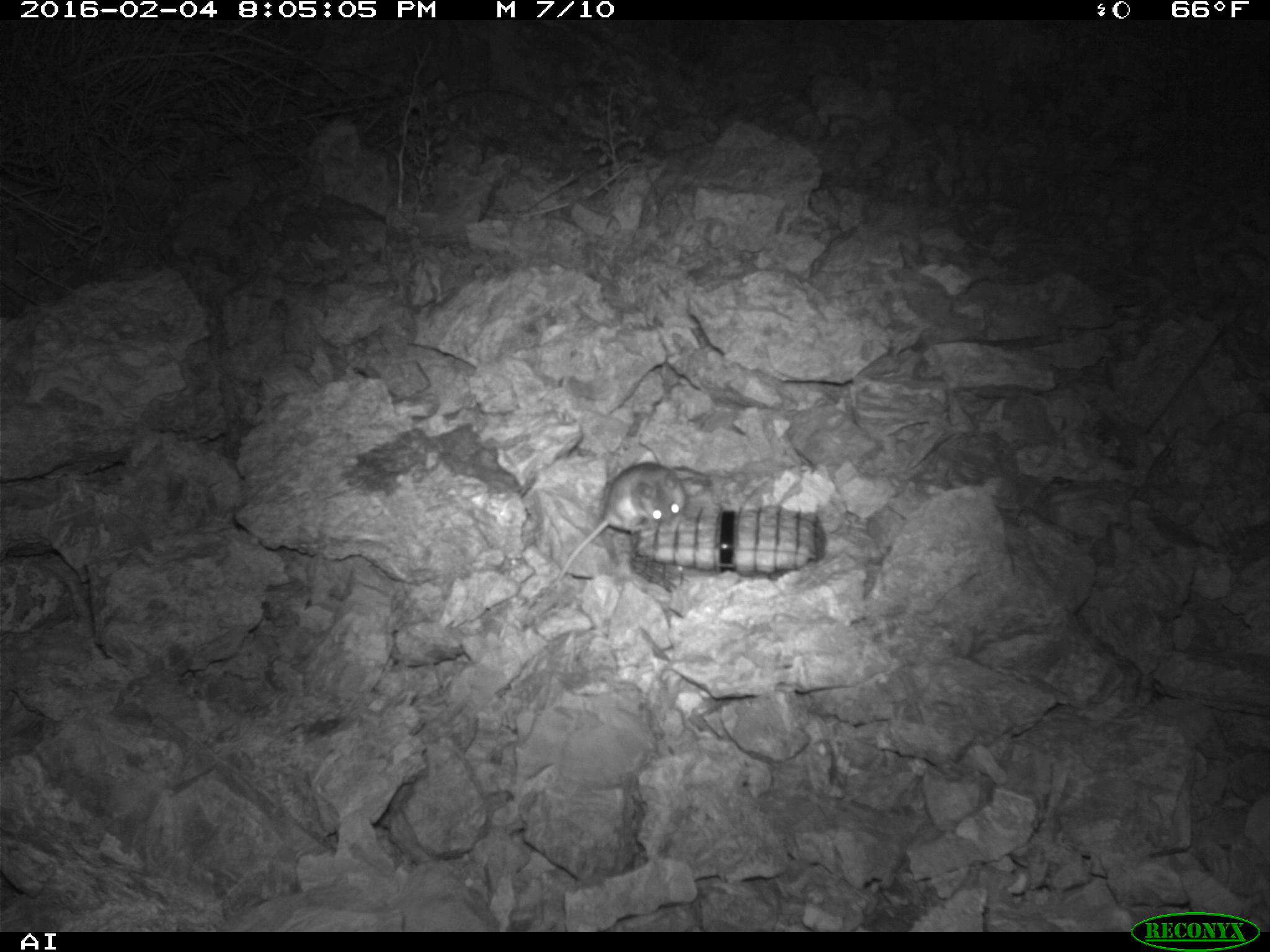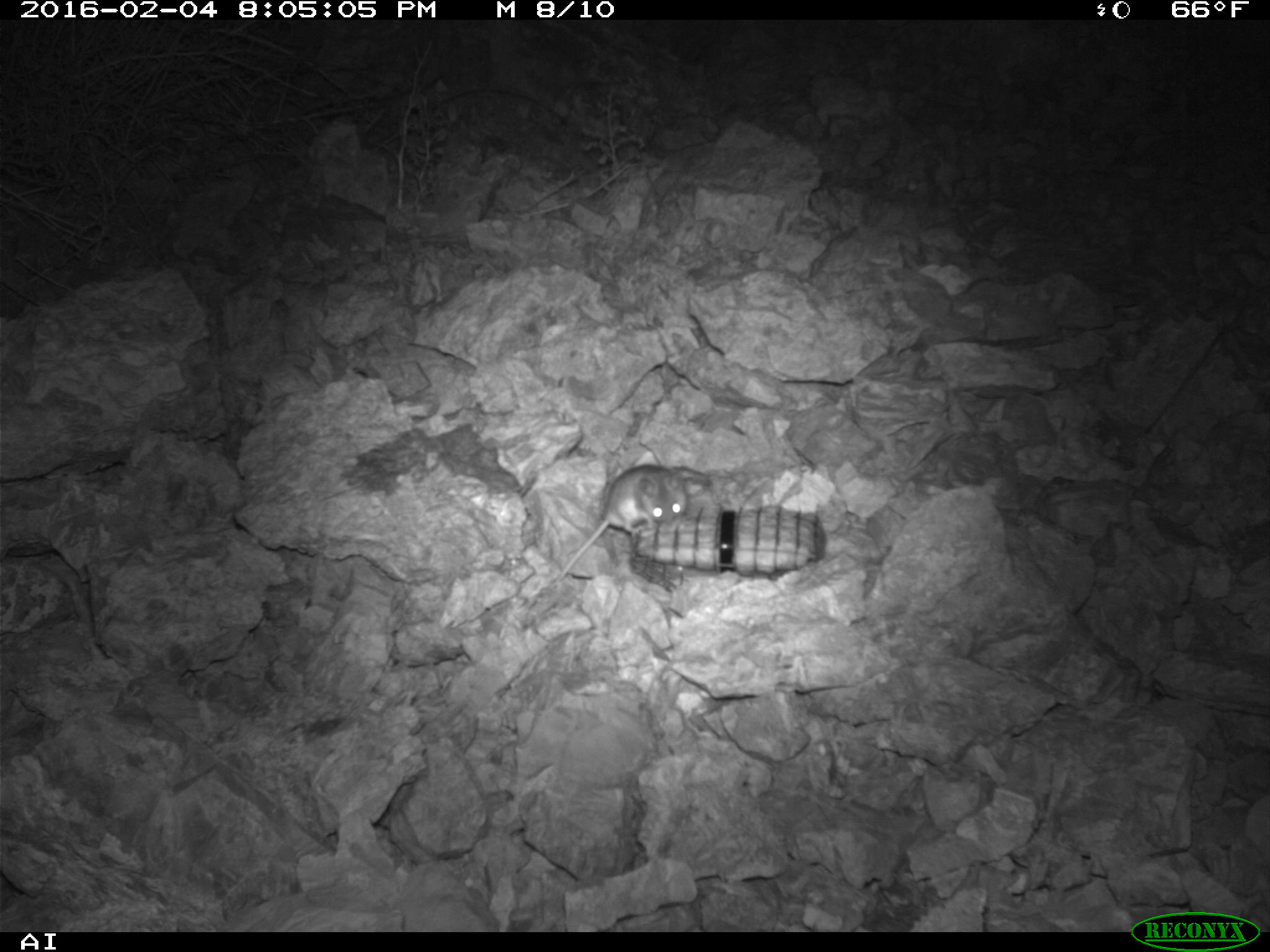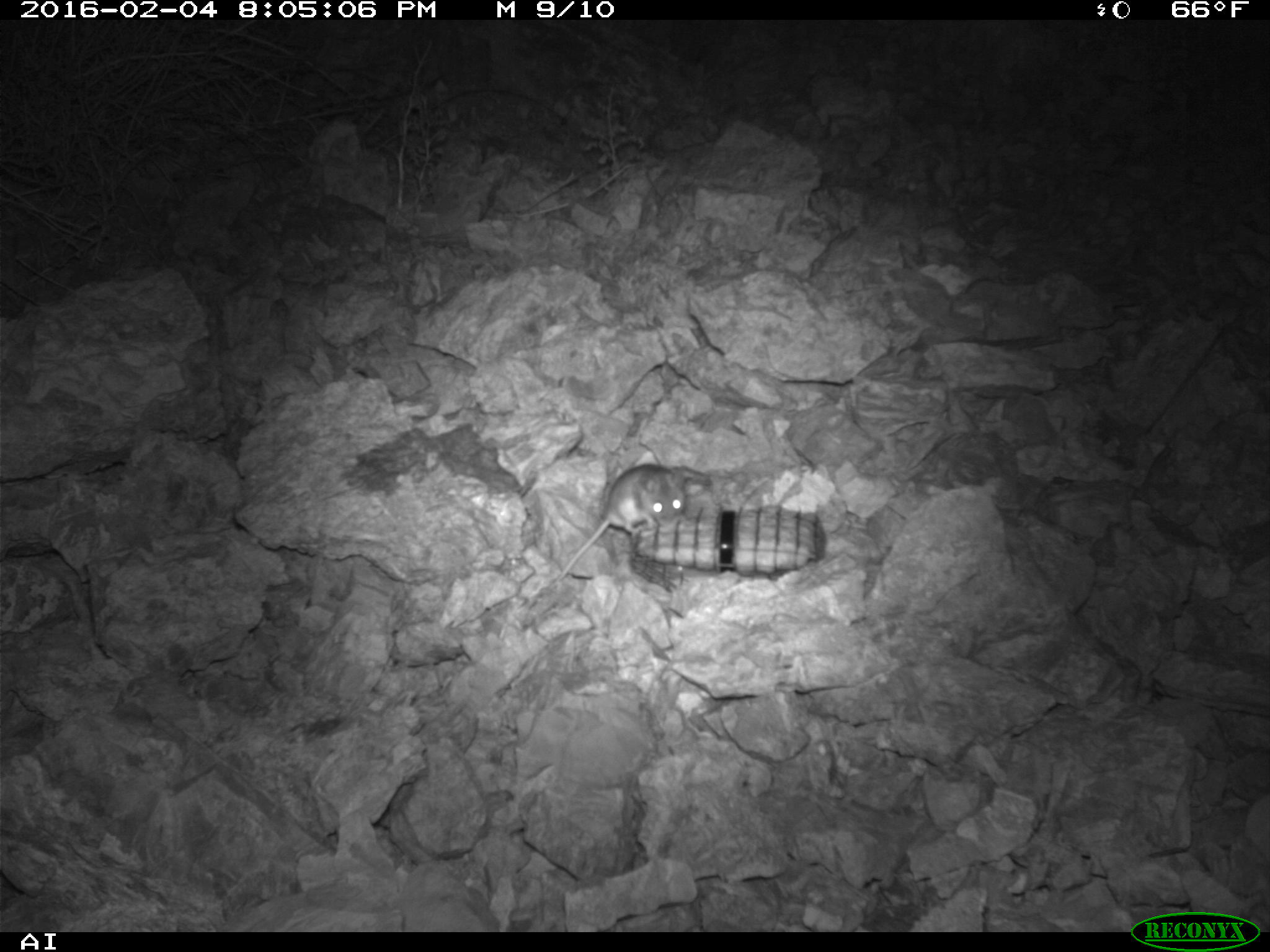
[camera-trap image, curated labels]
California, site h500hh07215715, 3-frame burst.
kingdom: Animalia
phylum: Chordata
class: Mammalia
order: Rodentia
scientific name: Rodentia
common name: rodent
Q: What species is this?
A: Rodent (Rodentia).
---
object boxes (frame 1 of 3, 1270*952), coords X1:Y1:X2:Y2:
rodent: 520:461:686:611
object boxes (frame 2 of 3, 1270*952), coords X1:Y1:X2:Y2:
rodent: 552:464:687:587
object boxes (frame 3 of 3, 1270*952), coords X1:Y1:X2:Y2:
rodent: 545:462:688:588